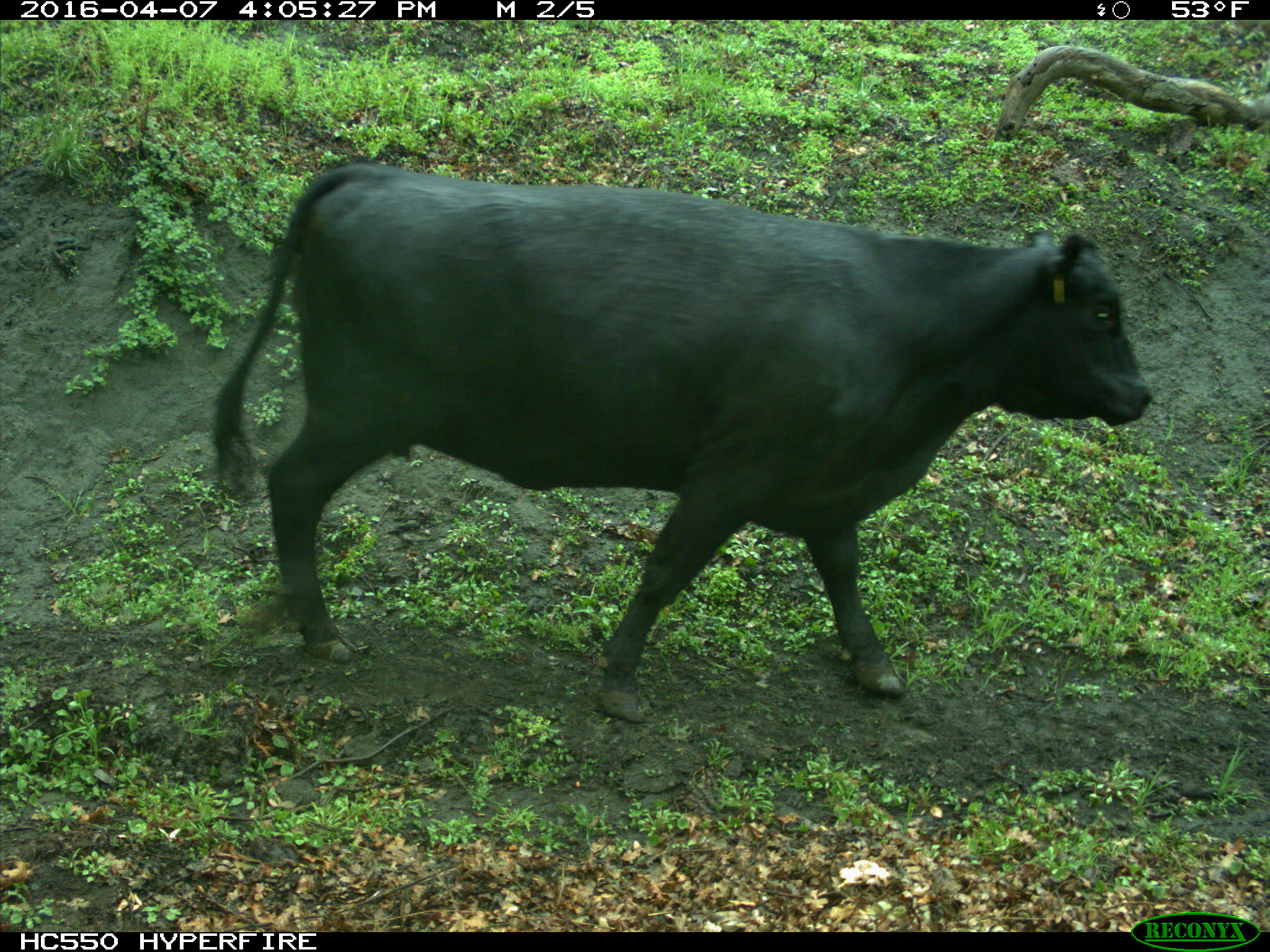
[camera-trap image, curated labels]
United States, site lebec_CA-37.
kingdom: Animalia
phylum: Chordata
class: Mammalia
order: Artiodactyla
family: Bovidae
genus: Bos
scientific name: Bos taurus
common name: domestic cow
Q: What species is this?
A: Bos taurus (domestic cow).